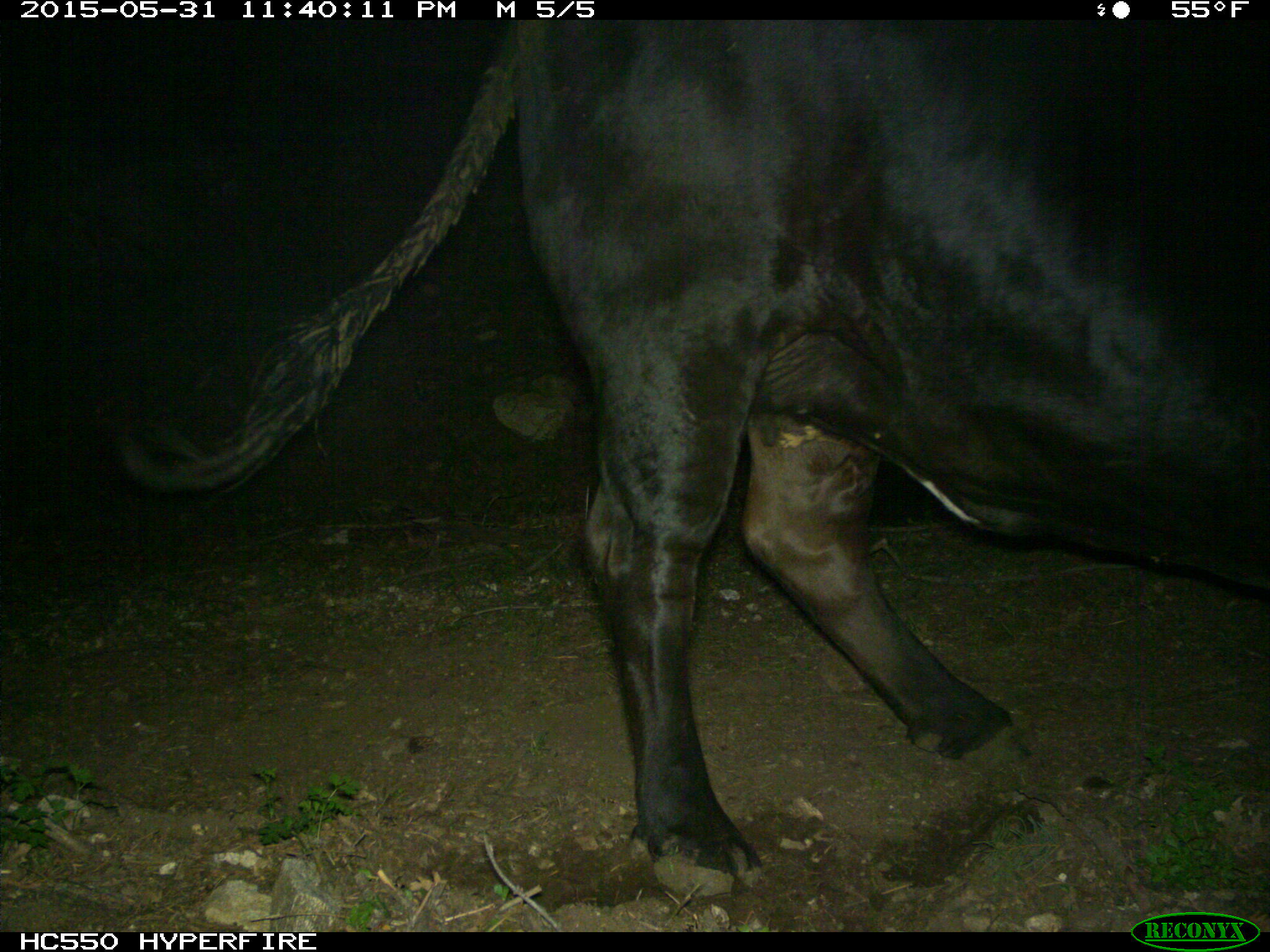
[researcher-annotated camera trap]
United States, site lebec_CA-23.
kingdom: Animalia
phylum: Chordata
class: Mammalia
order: Artiodactyla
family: Bovidae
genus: Bos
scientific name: Bos taurus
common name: domestic cow